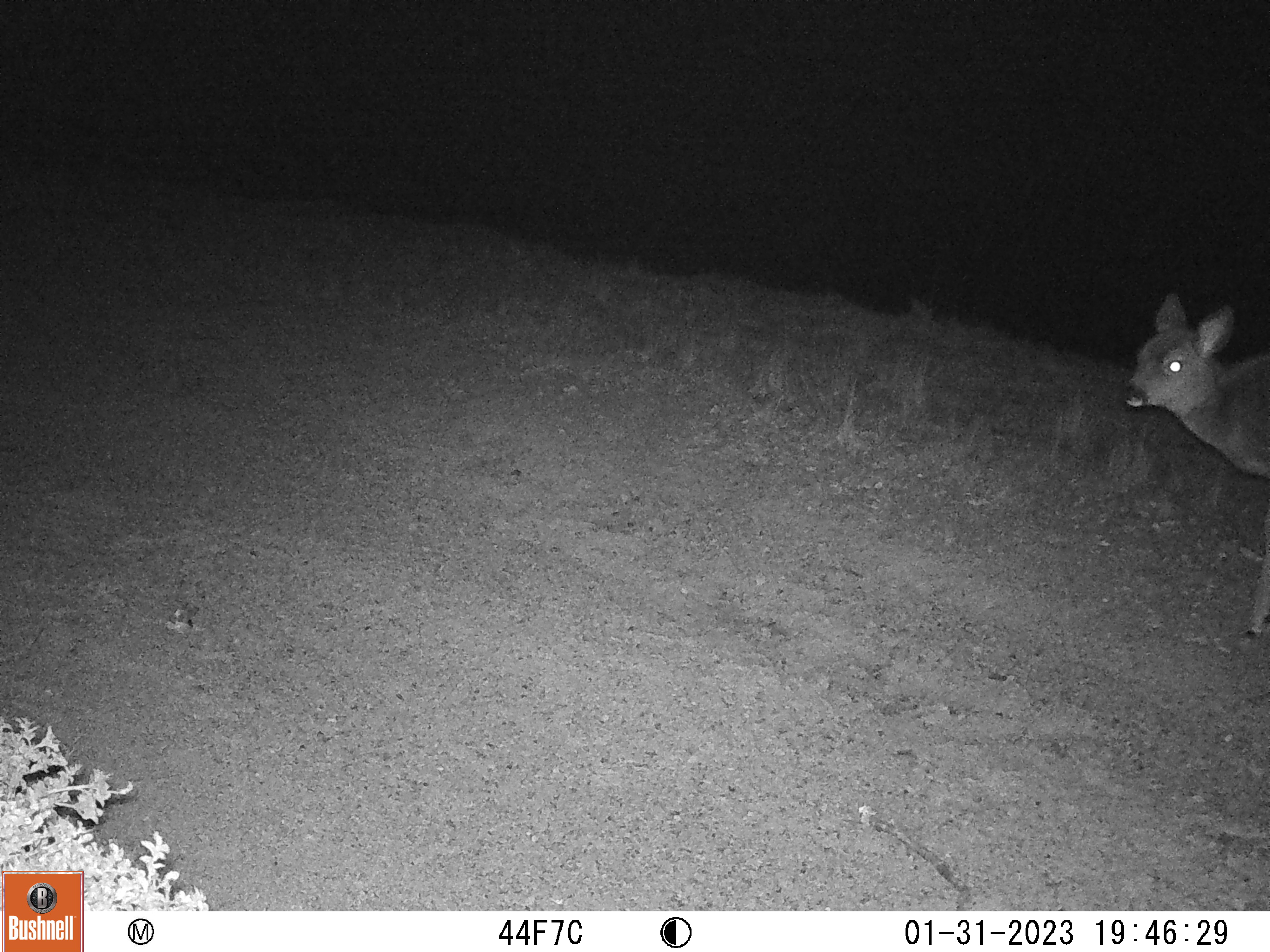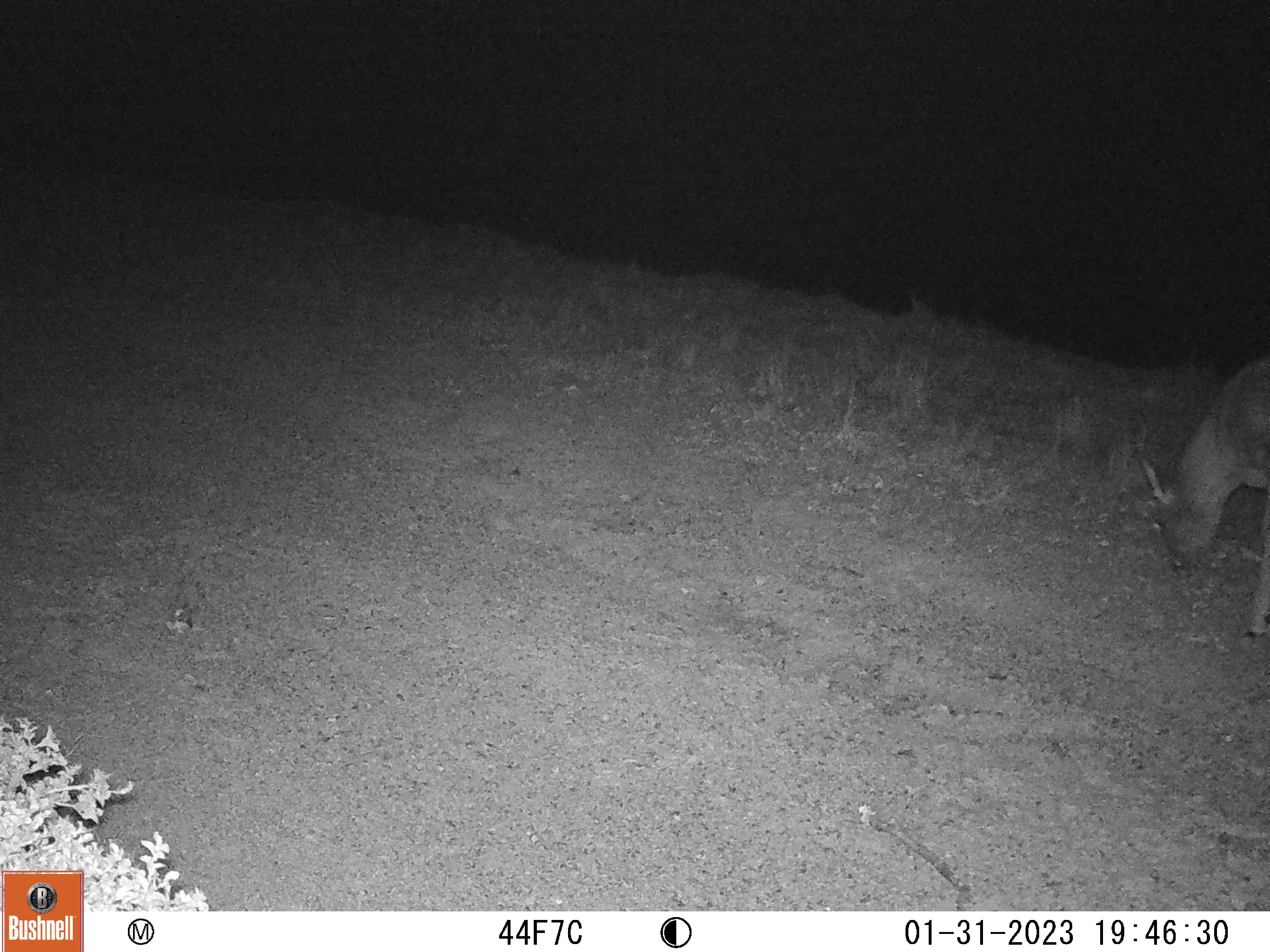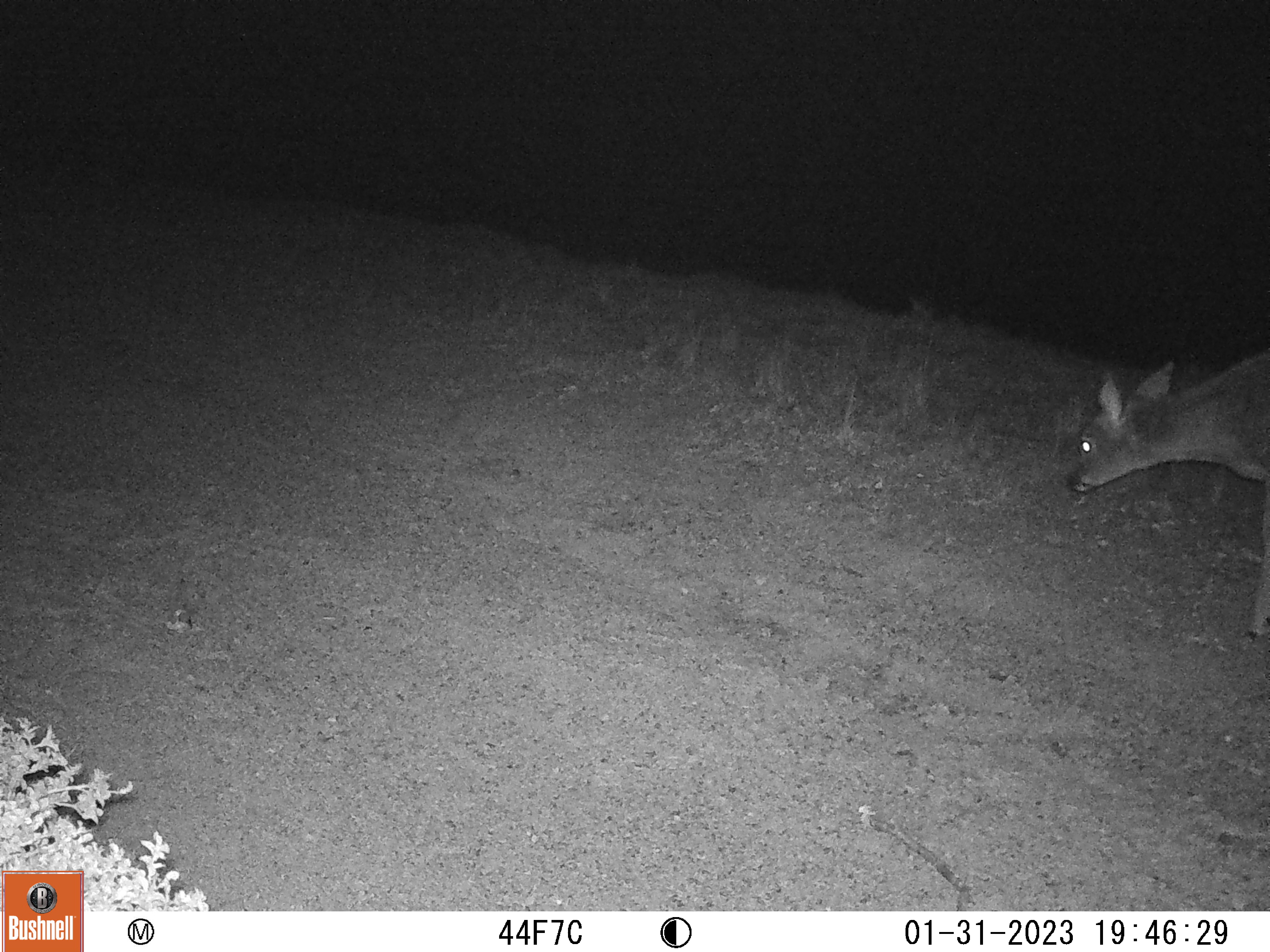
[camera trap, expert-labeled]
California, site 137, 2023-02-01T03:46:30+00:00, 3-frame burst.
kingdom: Animalia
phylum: Chordata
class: Mammalia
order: Artiodactyla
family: Cervidae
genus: Odocoileus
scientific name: Odocoileus hemionus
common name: mule deer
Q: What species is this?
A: Mule deer (Odocoileus hemionus).